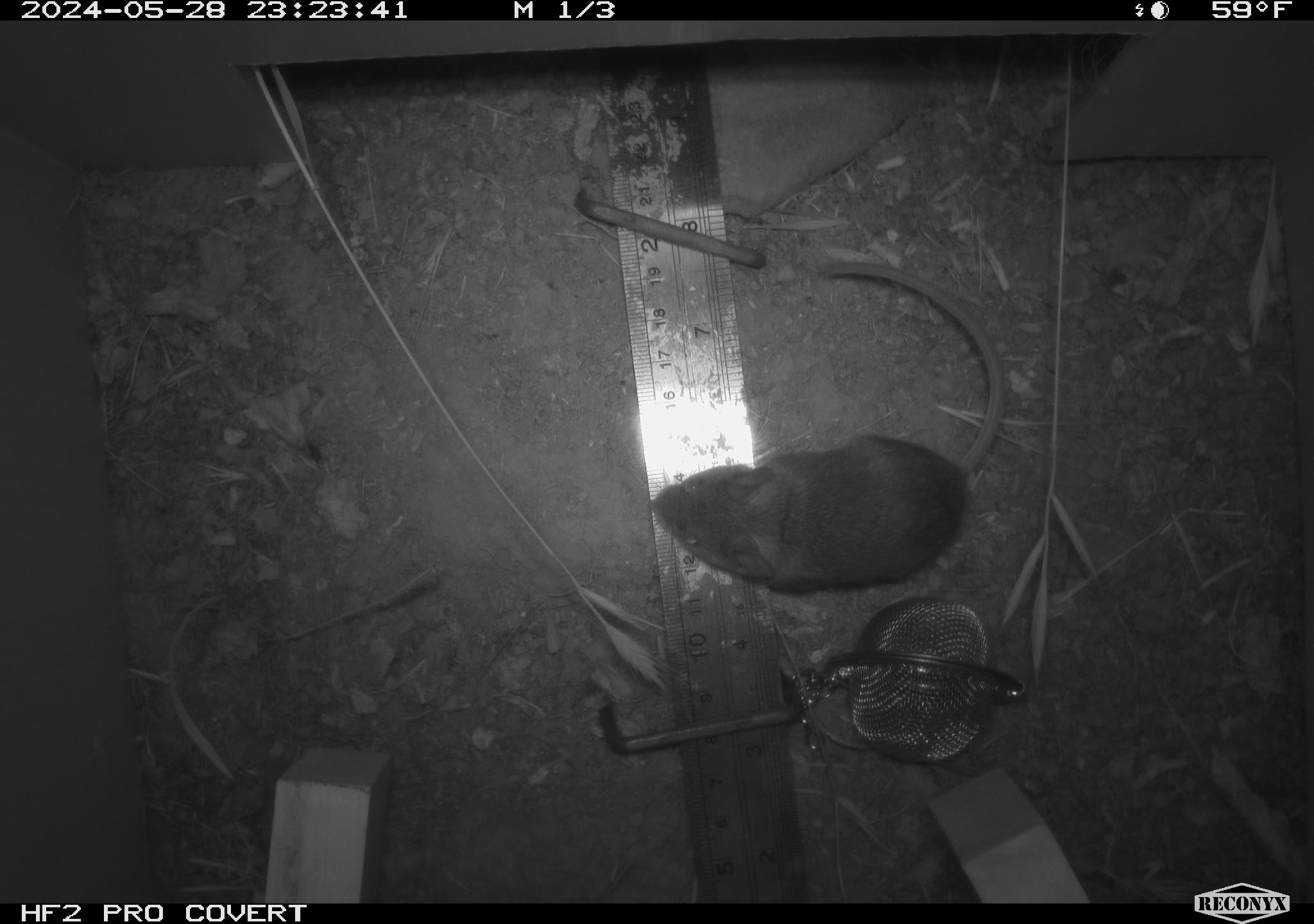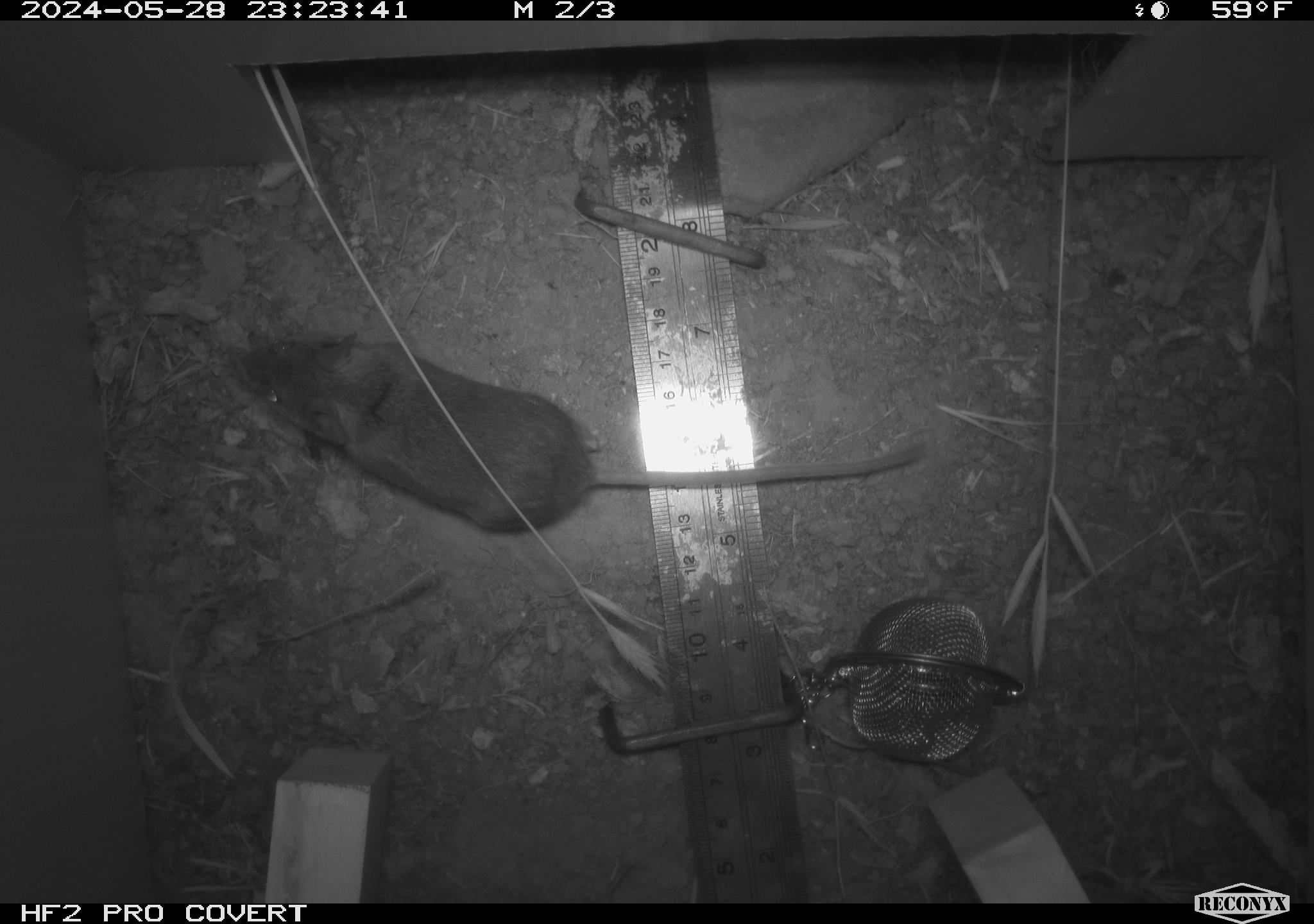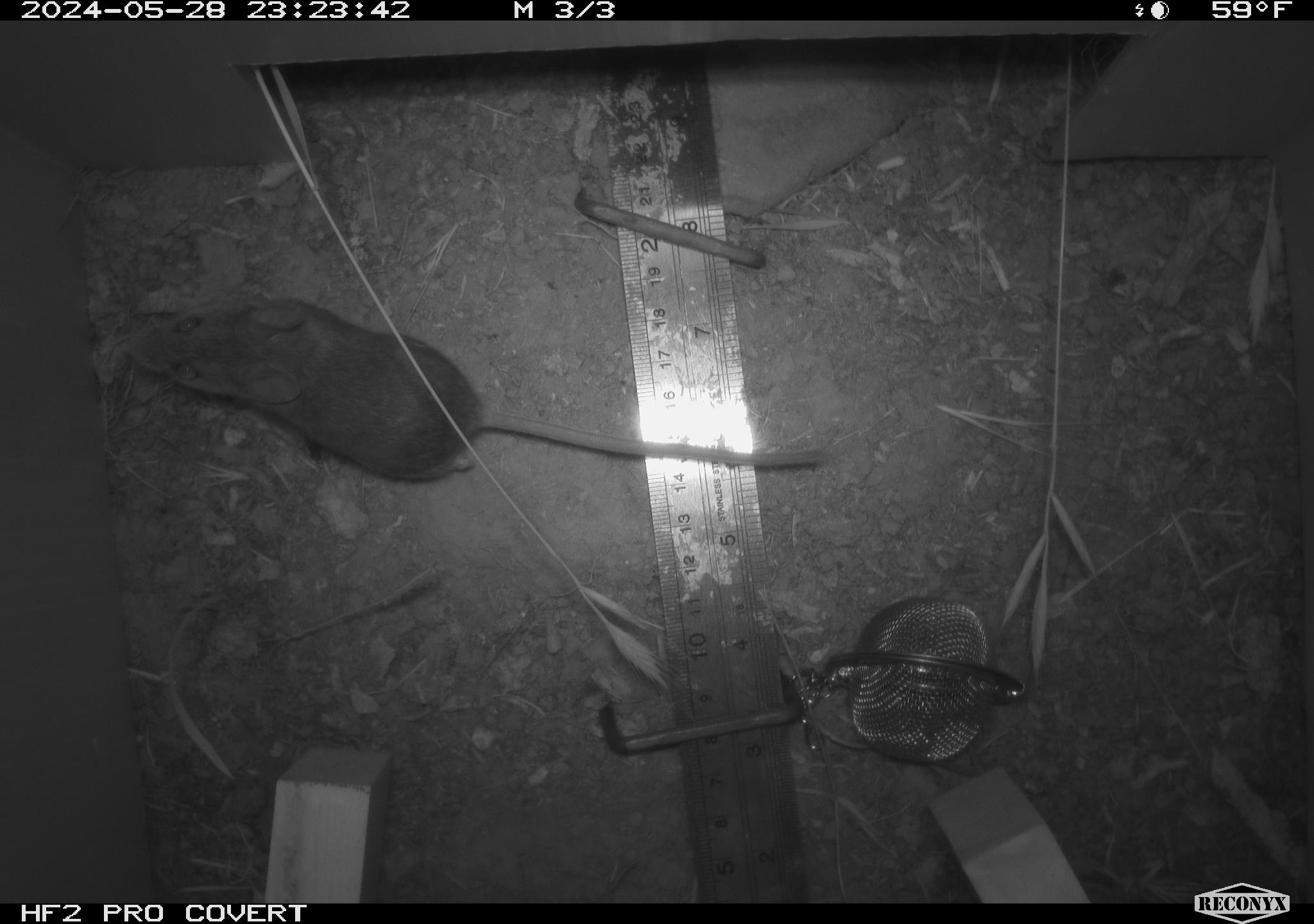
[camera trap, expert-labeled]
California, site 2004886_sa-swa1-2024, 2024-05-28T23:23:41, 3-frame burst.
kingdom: Animalia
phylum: Chordata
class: Mammalia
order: Rodentia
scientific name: Rodentia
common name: mouse species